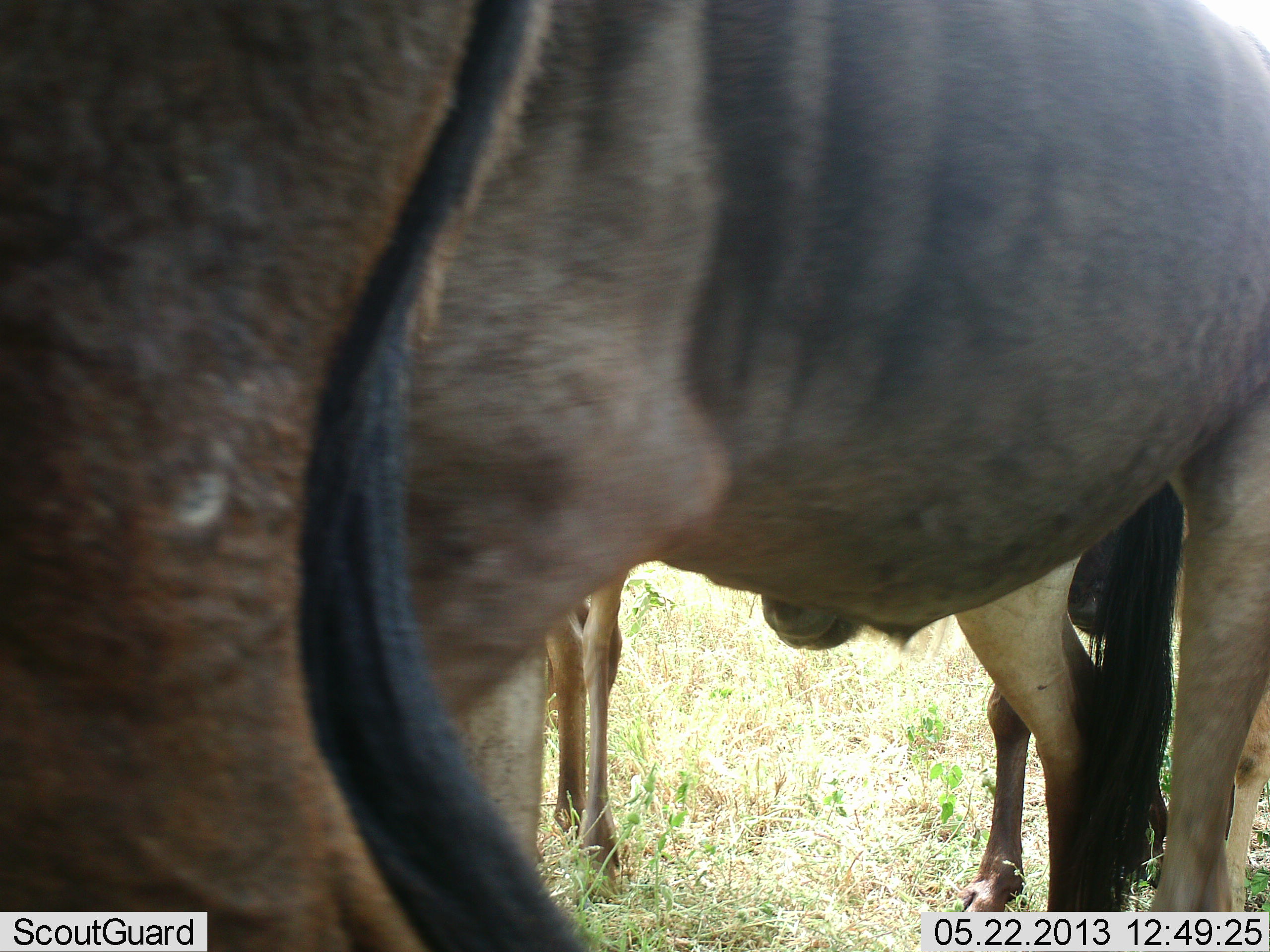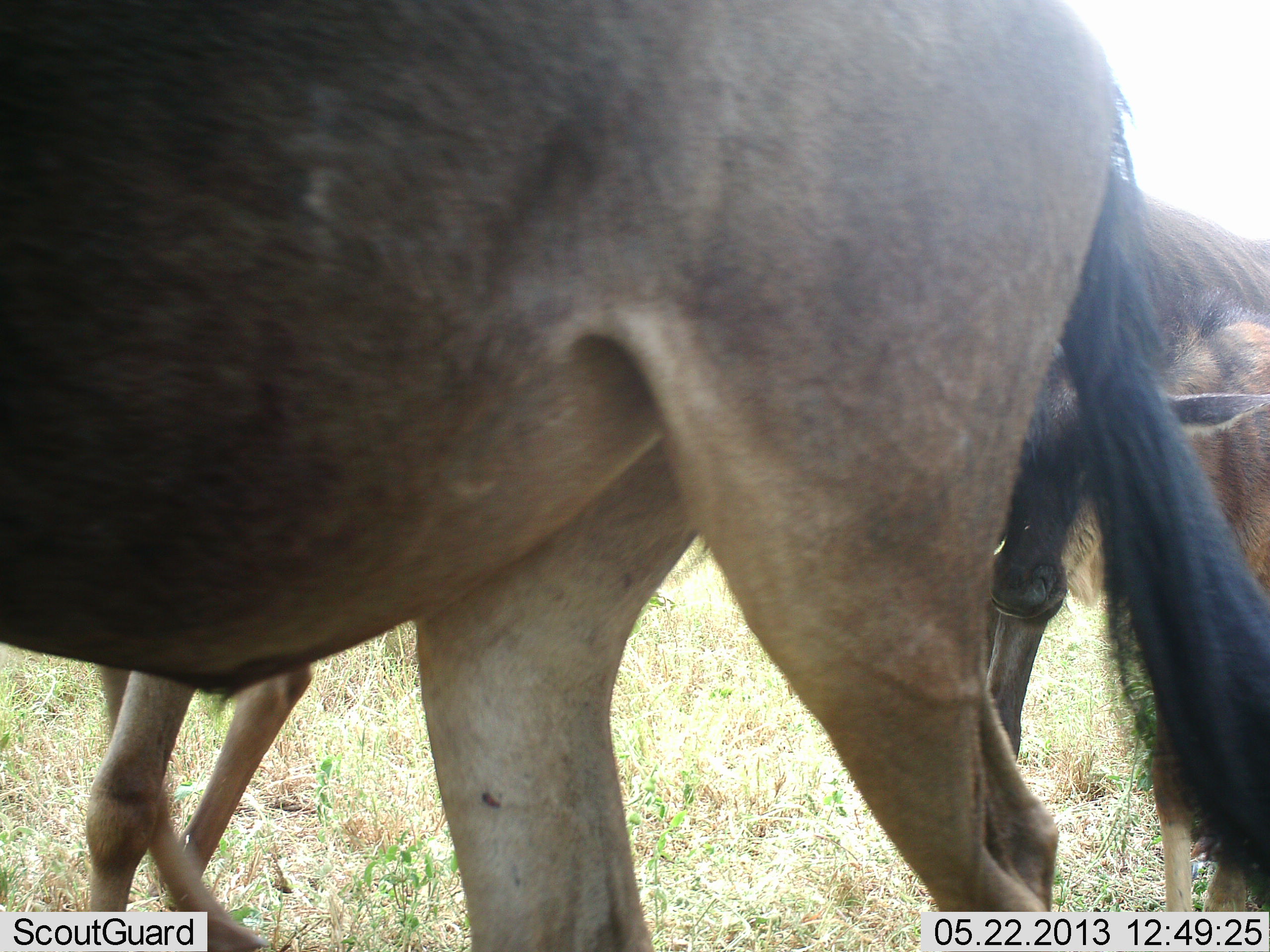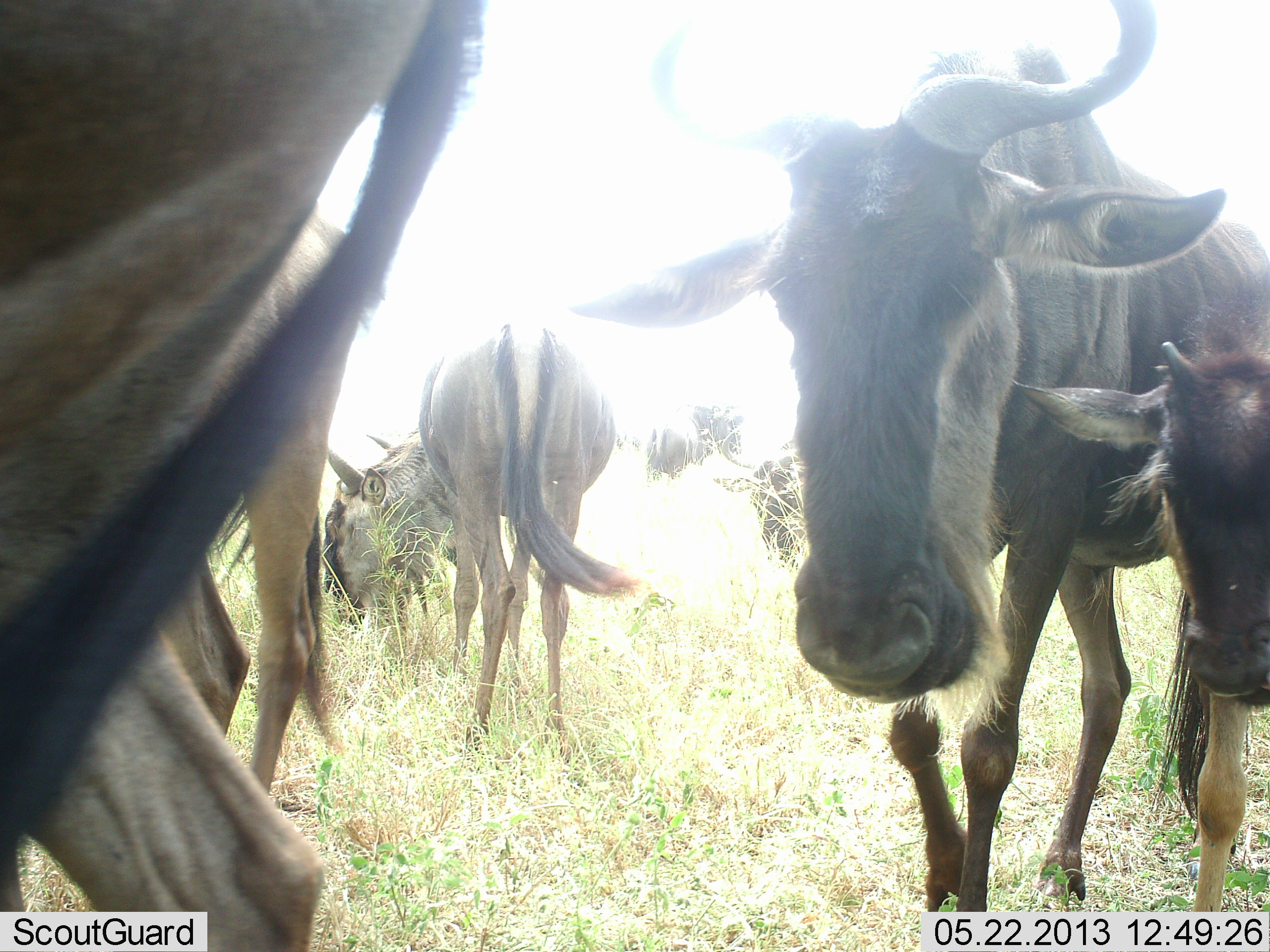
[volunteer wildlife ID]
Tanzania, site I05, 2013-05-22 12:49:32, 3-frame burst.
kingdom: Animalia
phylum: Chordata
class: Mammalia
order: Artiodactyla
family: Bovidae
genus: Connochaetes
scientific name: Connochaetes taurinus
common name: blue wildebeest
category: wildebeest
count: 5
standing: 40%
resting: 0%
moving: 90%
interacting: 10%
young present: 90%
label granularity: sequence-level